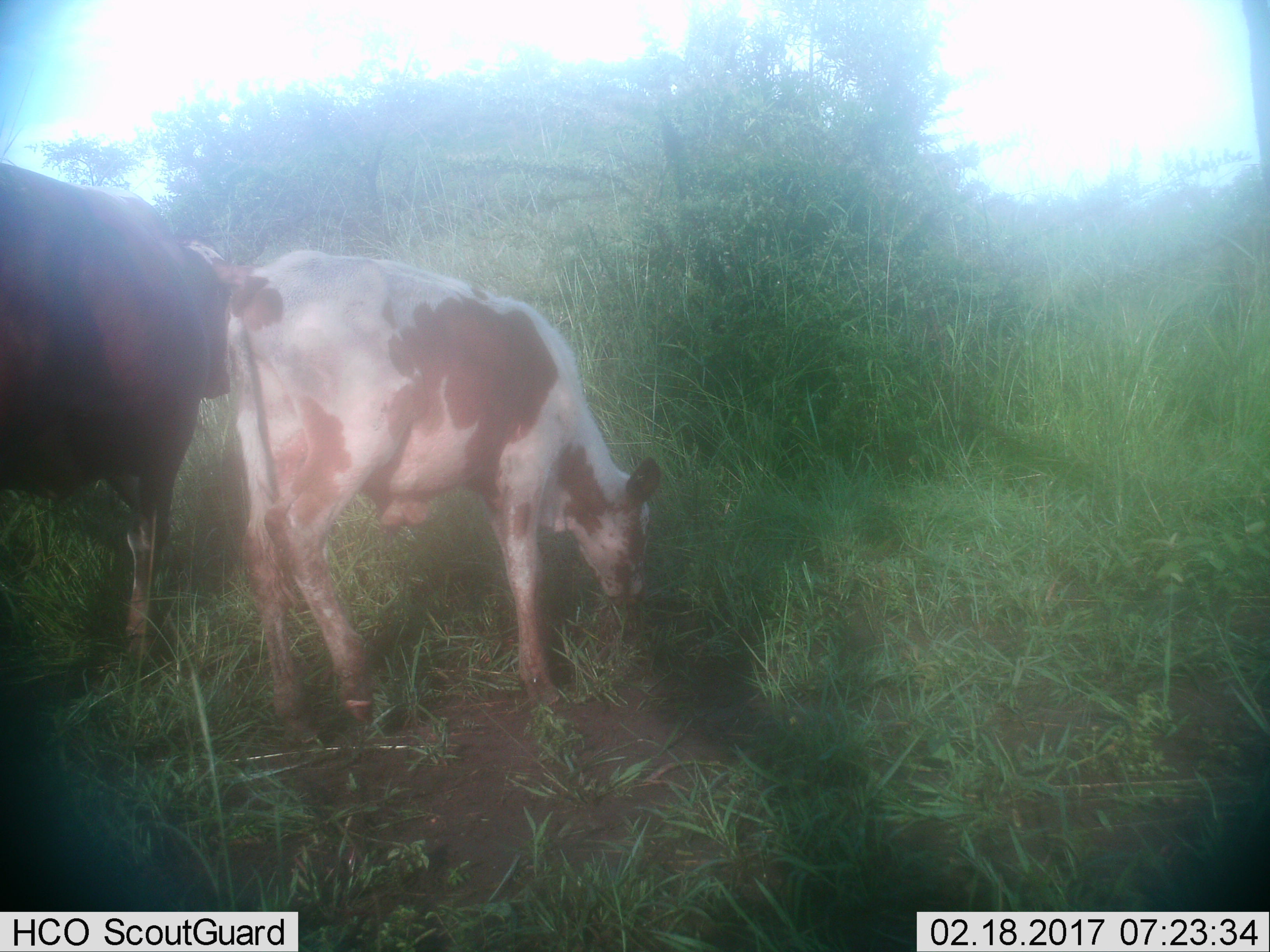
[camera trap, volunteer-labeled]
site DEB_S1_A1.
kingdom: Animalia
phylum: Chordata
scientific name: Vertebrata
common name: domestic animal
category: domesticanimal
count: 2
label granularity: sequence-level